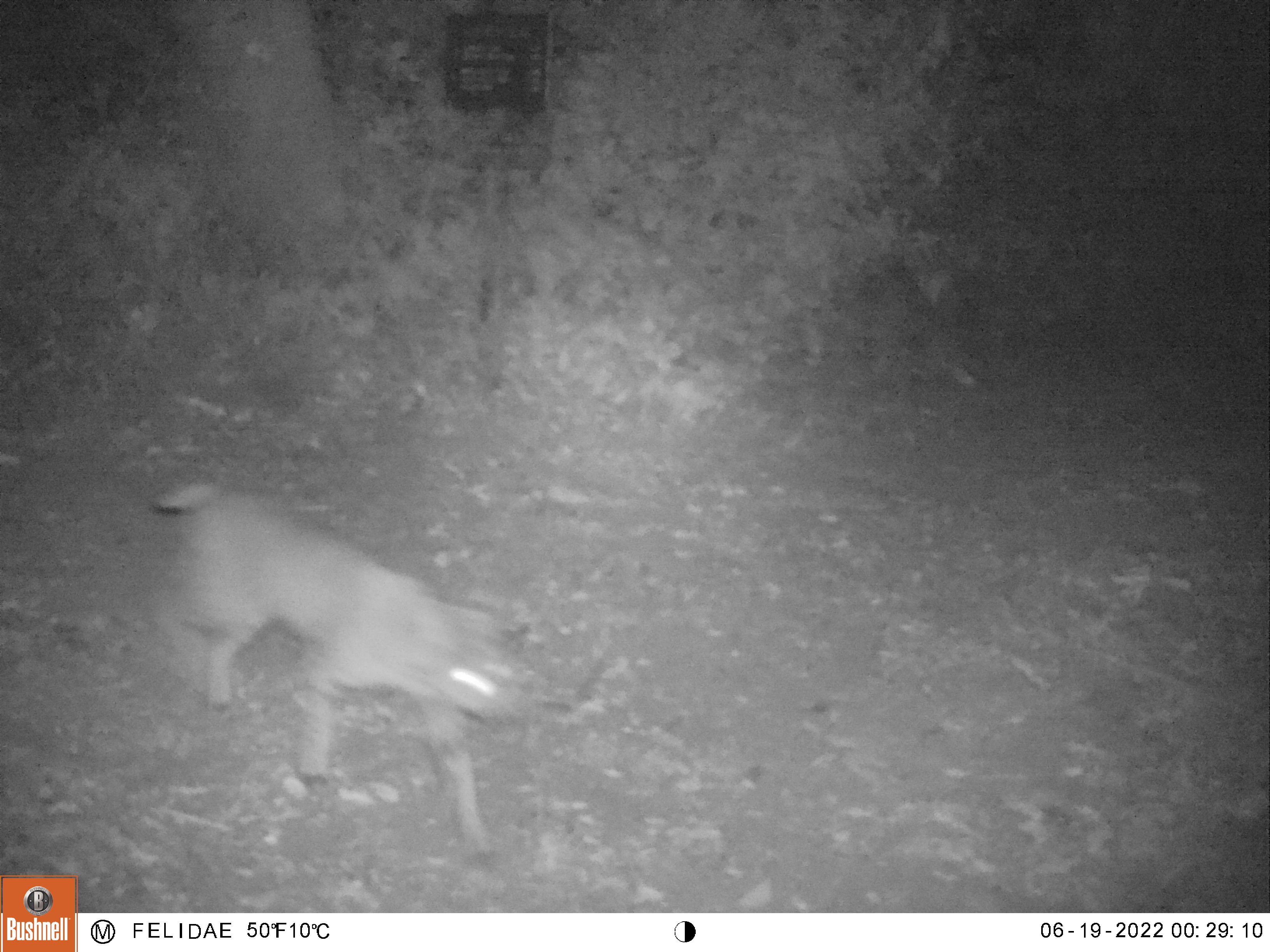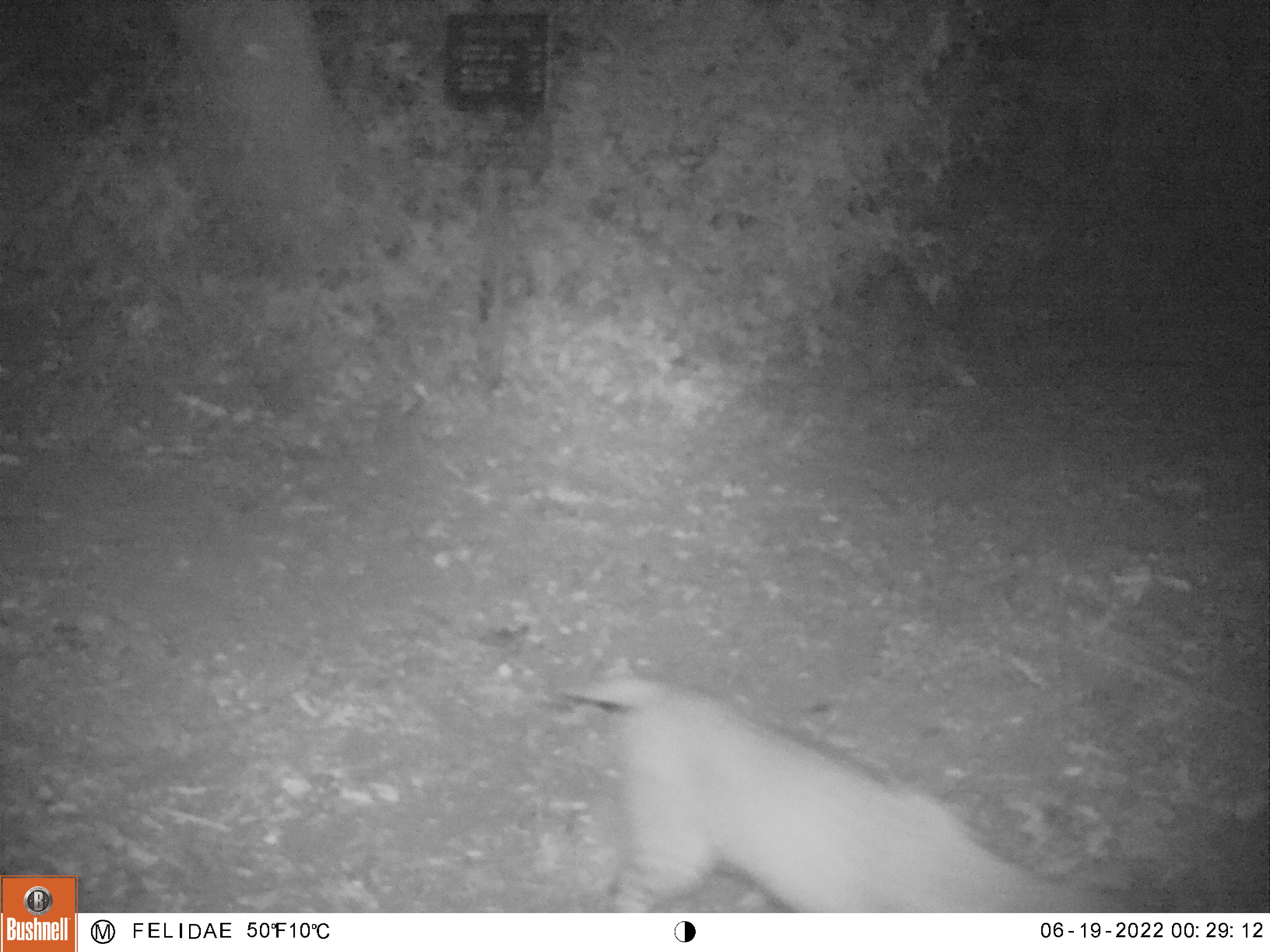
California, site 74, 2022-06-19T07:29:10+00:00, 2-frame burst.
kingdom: Animalia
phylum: Chordata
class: Mammalia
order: Carnivora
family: Felidae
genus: Lynx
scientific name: Lynx rufus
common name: bobcat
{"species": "bobcat (Lynx rufus)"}